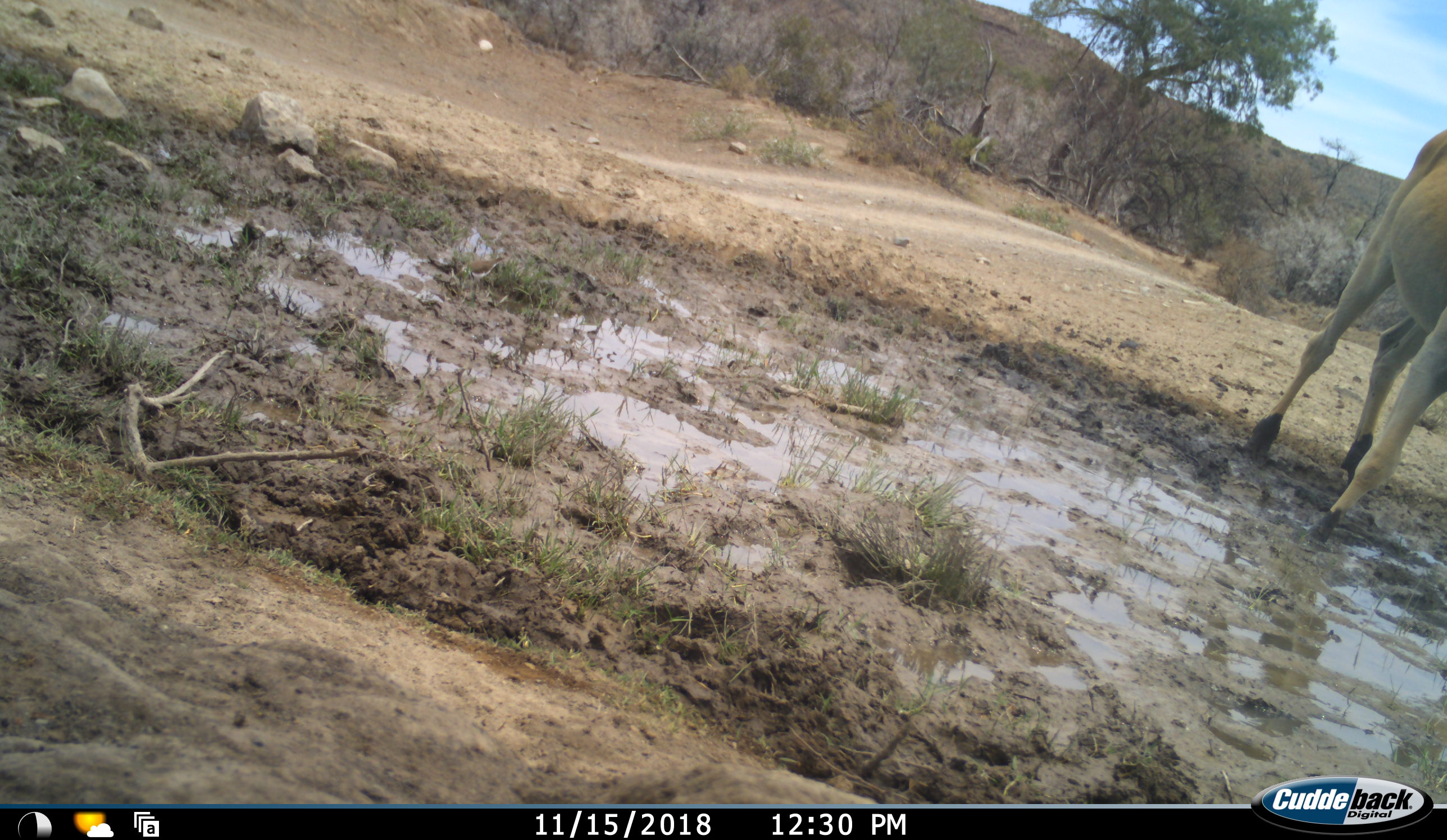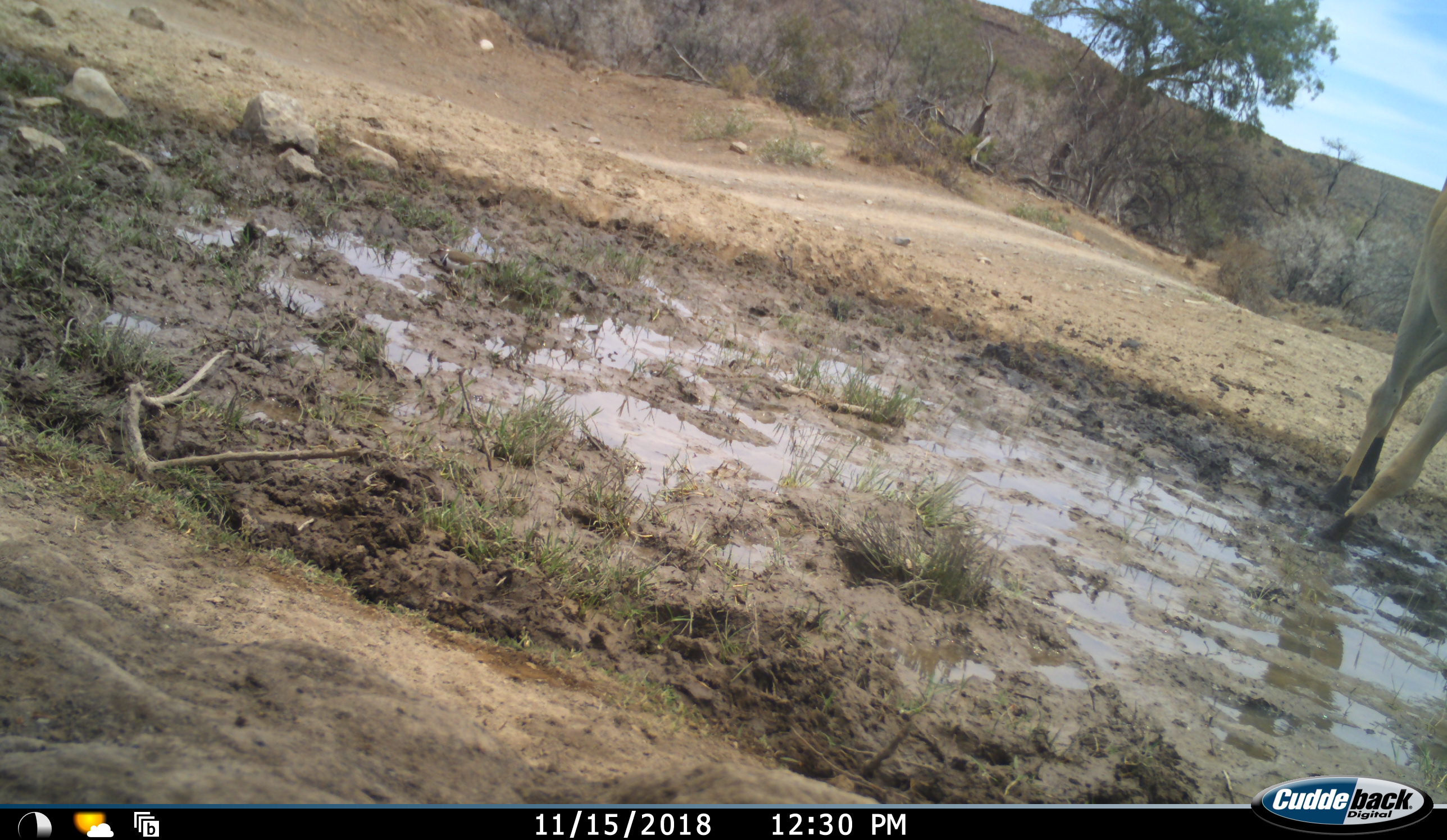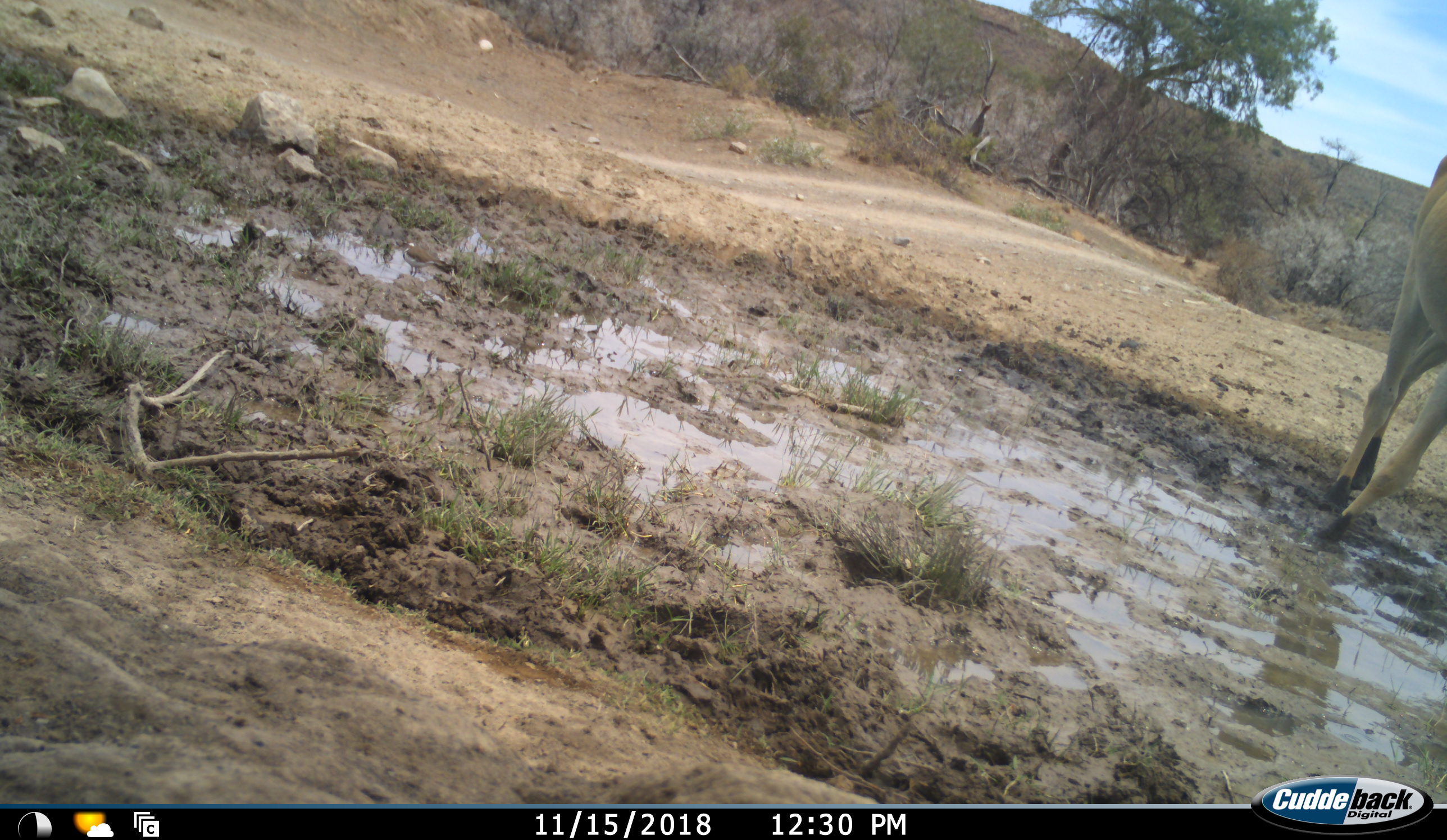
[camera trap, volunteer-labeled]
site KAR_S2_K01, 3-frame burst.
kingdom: Animalia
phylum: Chordata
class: Aves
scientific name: Aves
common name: bird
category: birdother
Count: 1.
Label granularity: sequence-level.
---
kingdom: Animalia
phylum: Chordata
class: Mammalia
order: Artiodactyla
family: Bovidae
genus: Tragelaphus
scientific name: Tragelaphus oryx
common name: eland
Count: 1.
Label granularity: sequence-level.